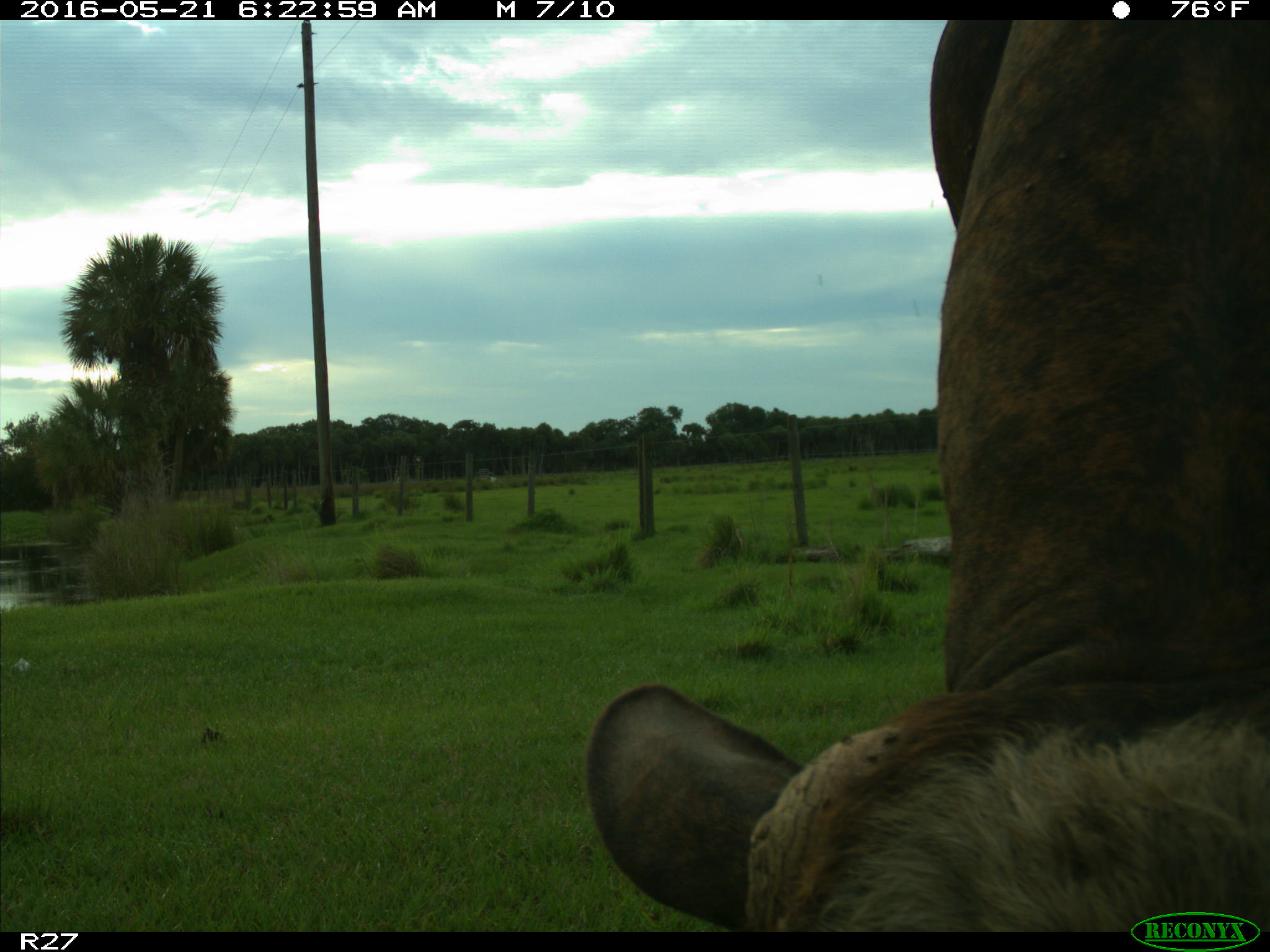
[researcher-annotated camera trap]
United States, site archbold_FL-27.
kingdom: Animalia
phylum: Chordata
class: Mammalia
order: Artiodactyla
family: Bovidae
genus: Bos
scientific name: Bos taurus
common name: domestic cow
Bos taurus (domestic cow).